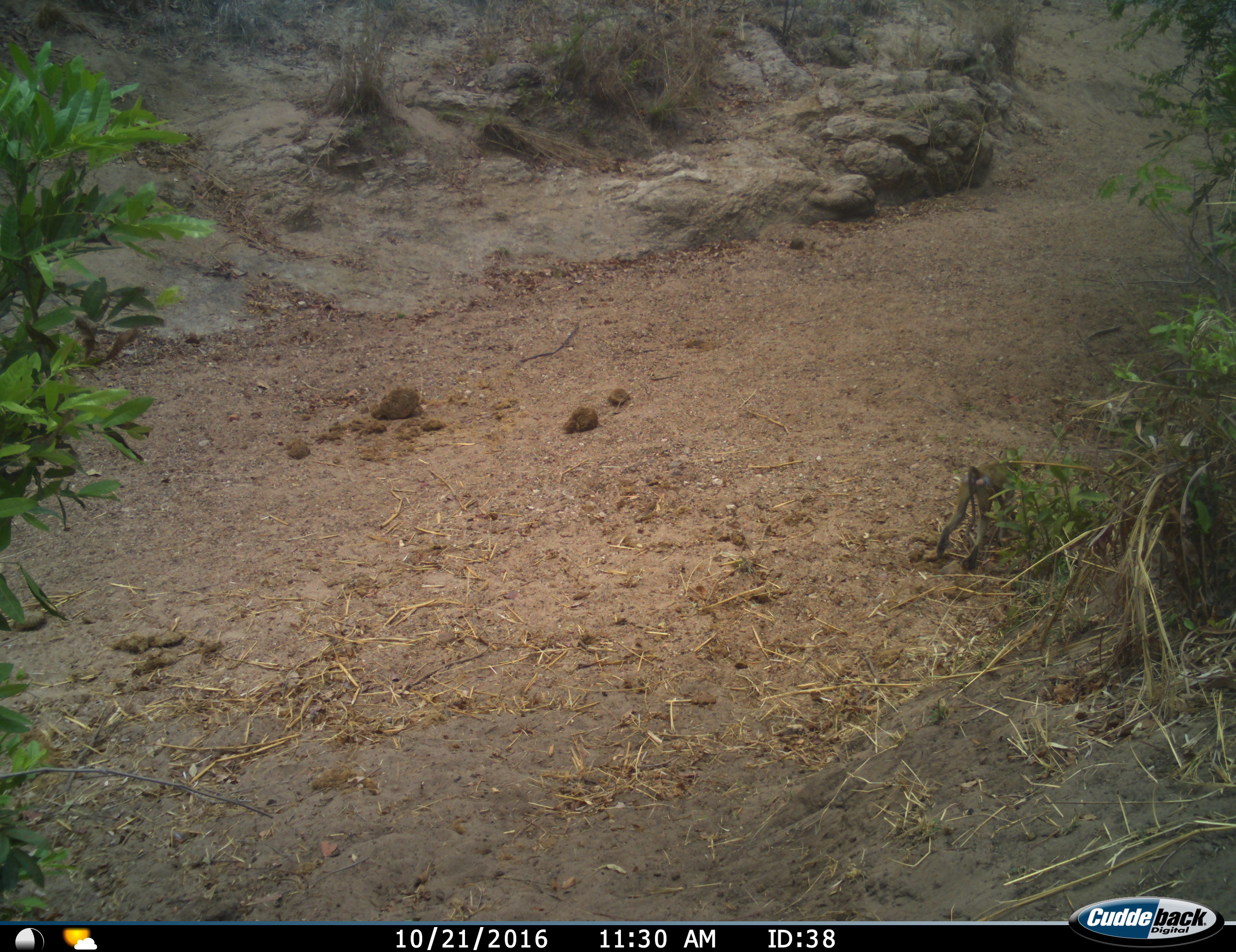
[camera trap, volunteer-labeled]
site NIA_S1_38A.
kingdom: Animalia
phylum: Chordata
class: Mammalia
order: Primates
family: Cercopithecidae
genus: Papio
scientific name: Papio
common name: baboon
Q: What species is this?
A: Baboon (Papio).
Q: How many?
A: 1.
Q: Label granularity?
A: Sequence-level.